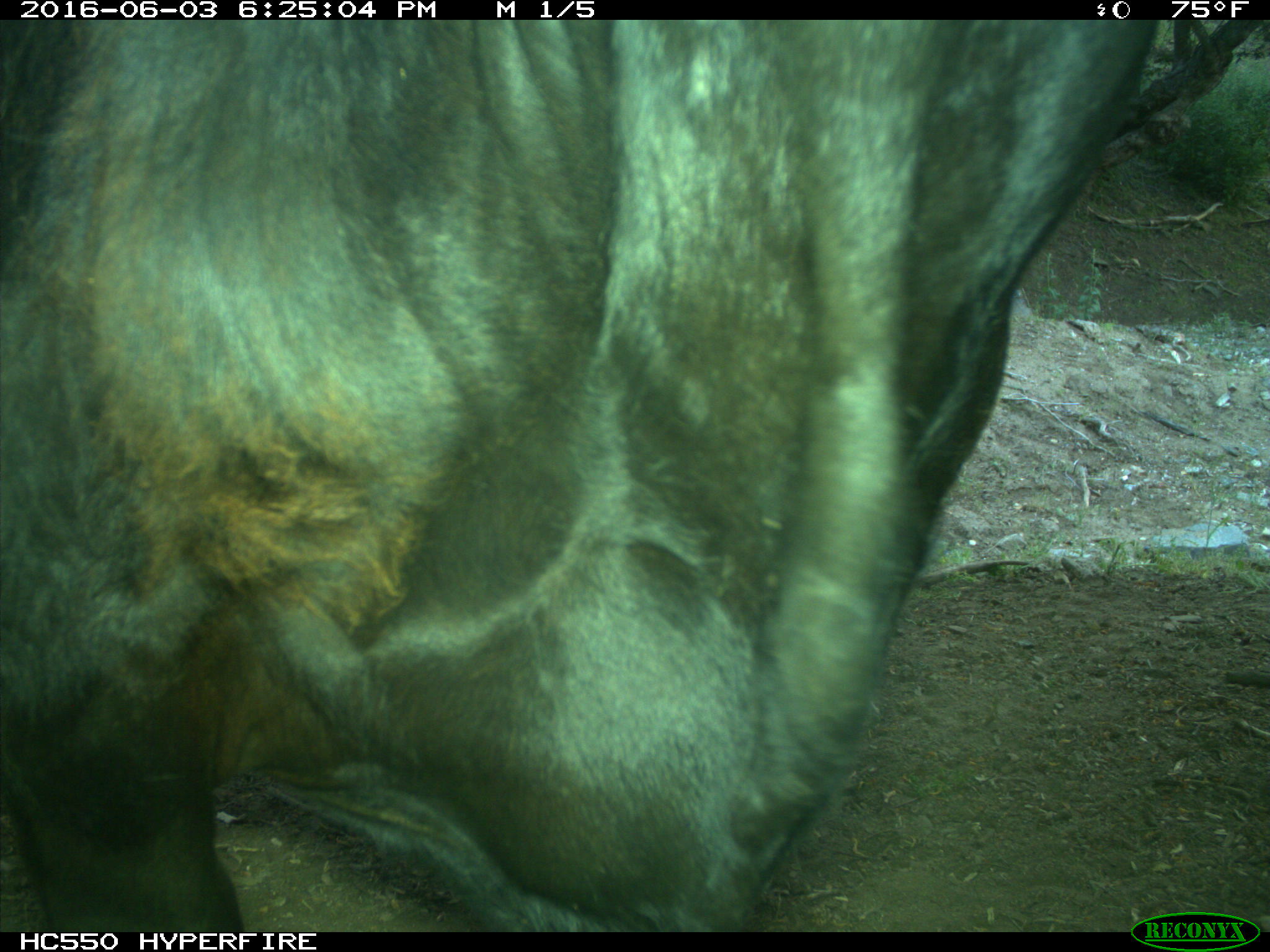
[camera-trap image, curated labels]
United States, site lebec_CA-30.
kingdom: Animalia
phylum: Chordata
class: Mammalia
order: Artiodactyla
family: Bovidae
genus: Bos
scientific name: Bos taurus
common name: domestic cow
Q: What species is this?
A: Bos taurus (domestic cow).